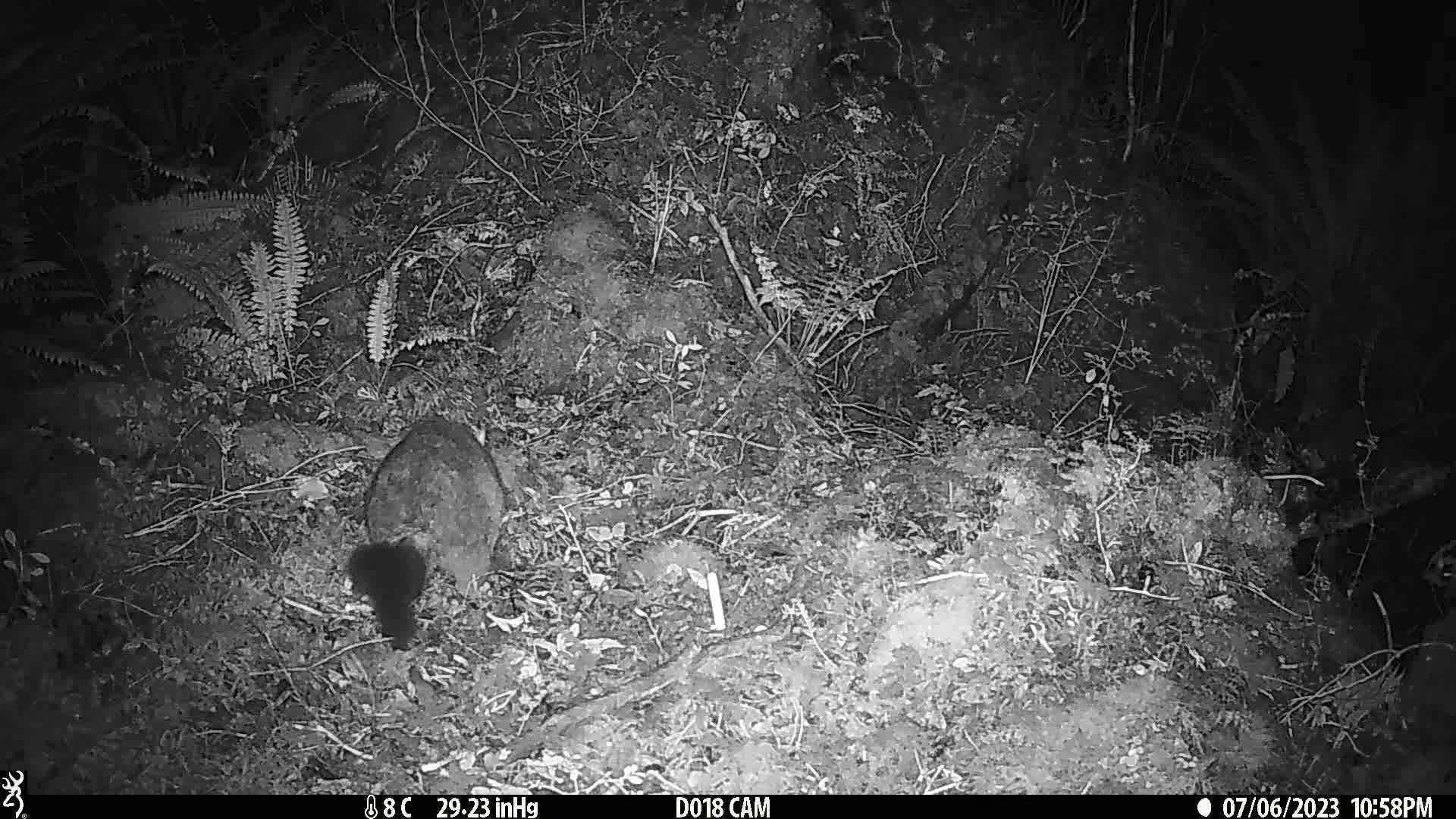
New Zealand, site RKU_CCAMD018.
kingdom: Animalia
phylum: Chordata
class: Mammalia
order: Diprotodontia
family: Phalangeridae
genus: Trichosurus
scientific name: Trichosurus vulpecula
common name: common brushtail possum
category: possum